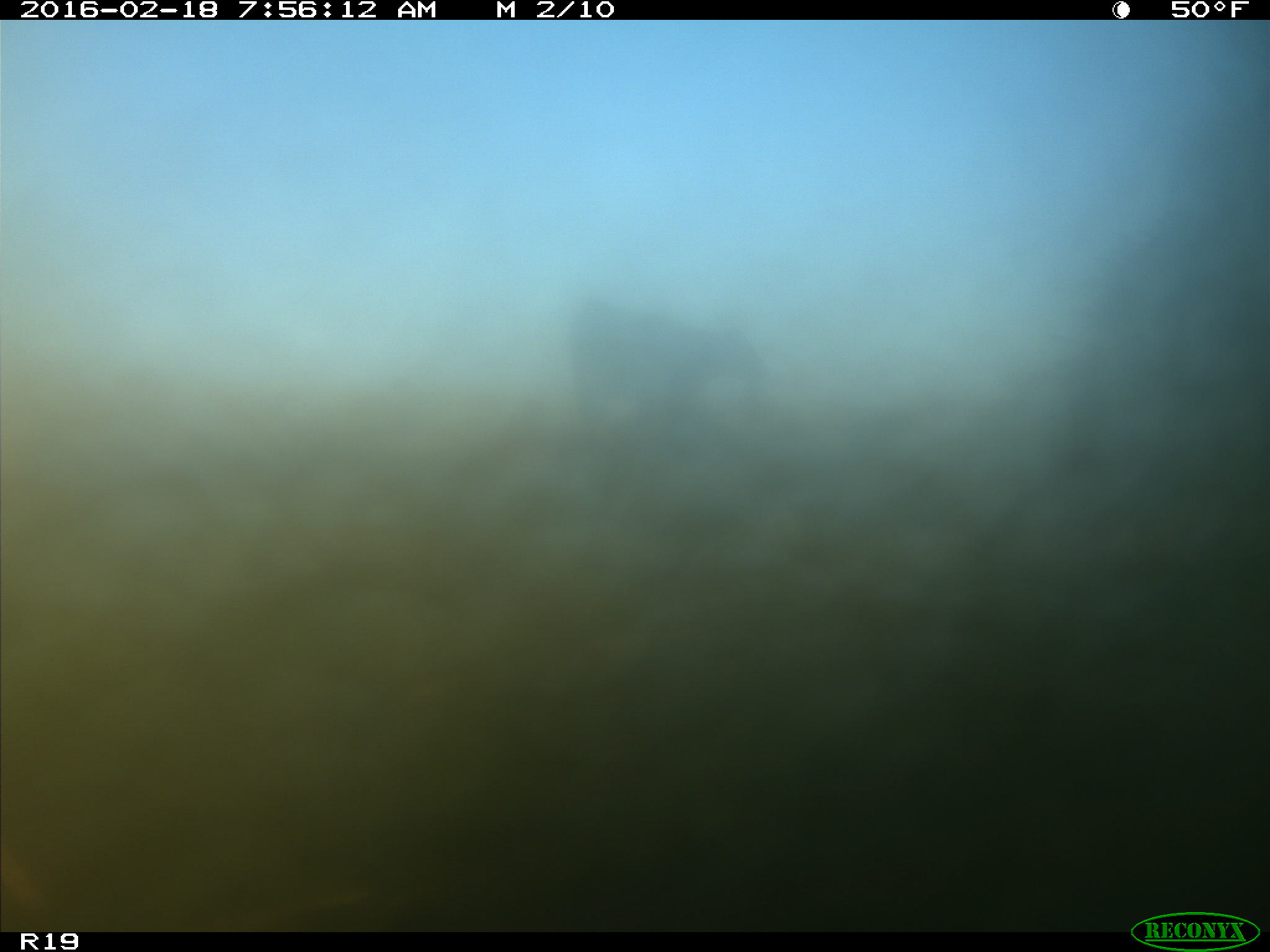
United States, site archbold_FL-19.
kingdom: Animalia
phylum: Chordata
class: Mammalia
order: Artiodactyla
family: Bovidae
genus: Bos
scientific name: Bos taurus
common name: domestic cow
Bos taurus (domestic cow).